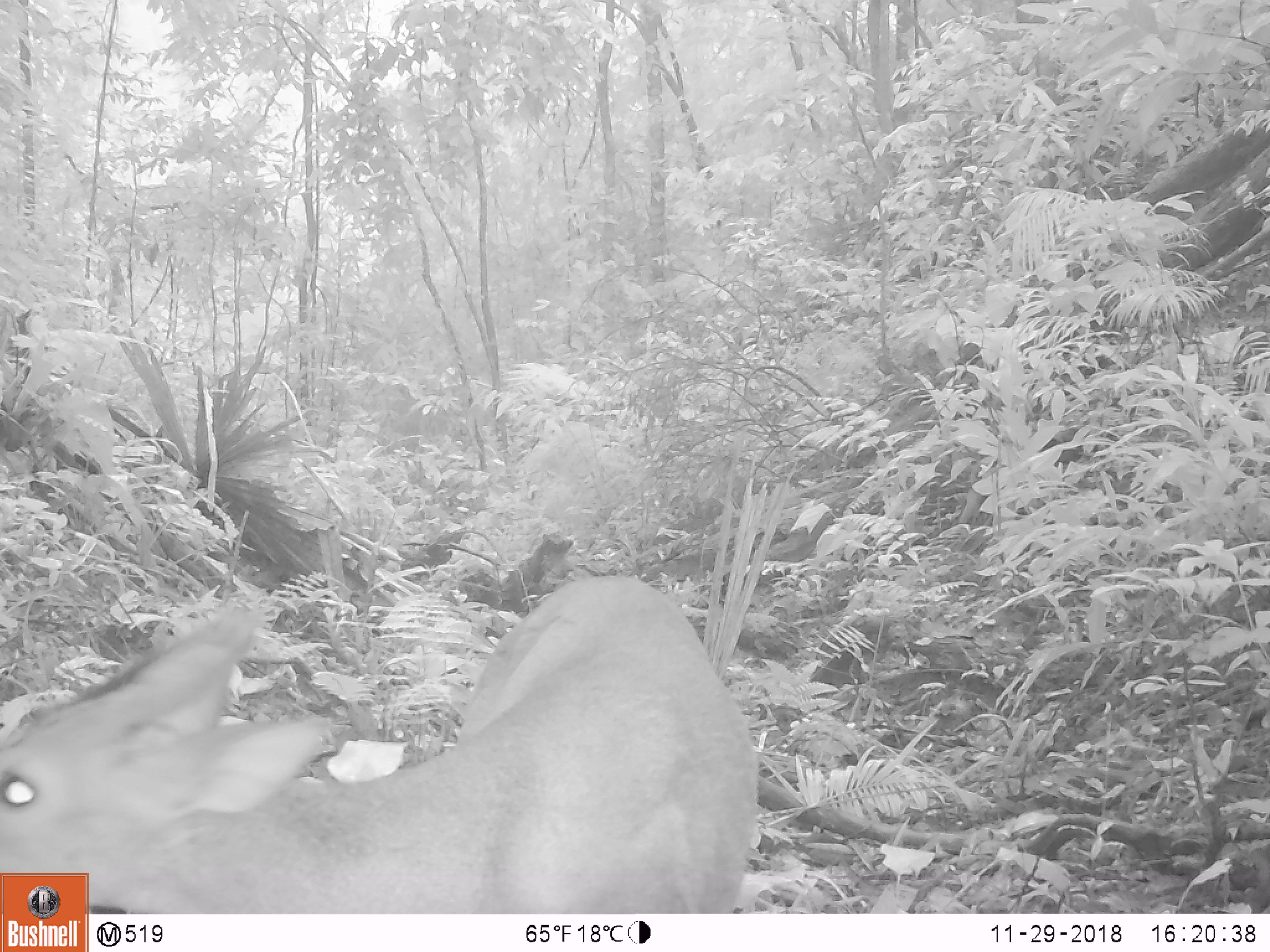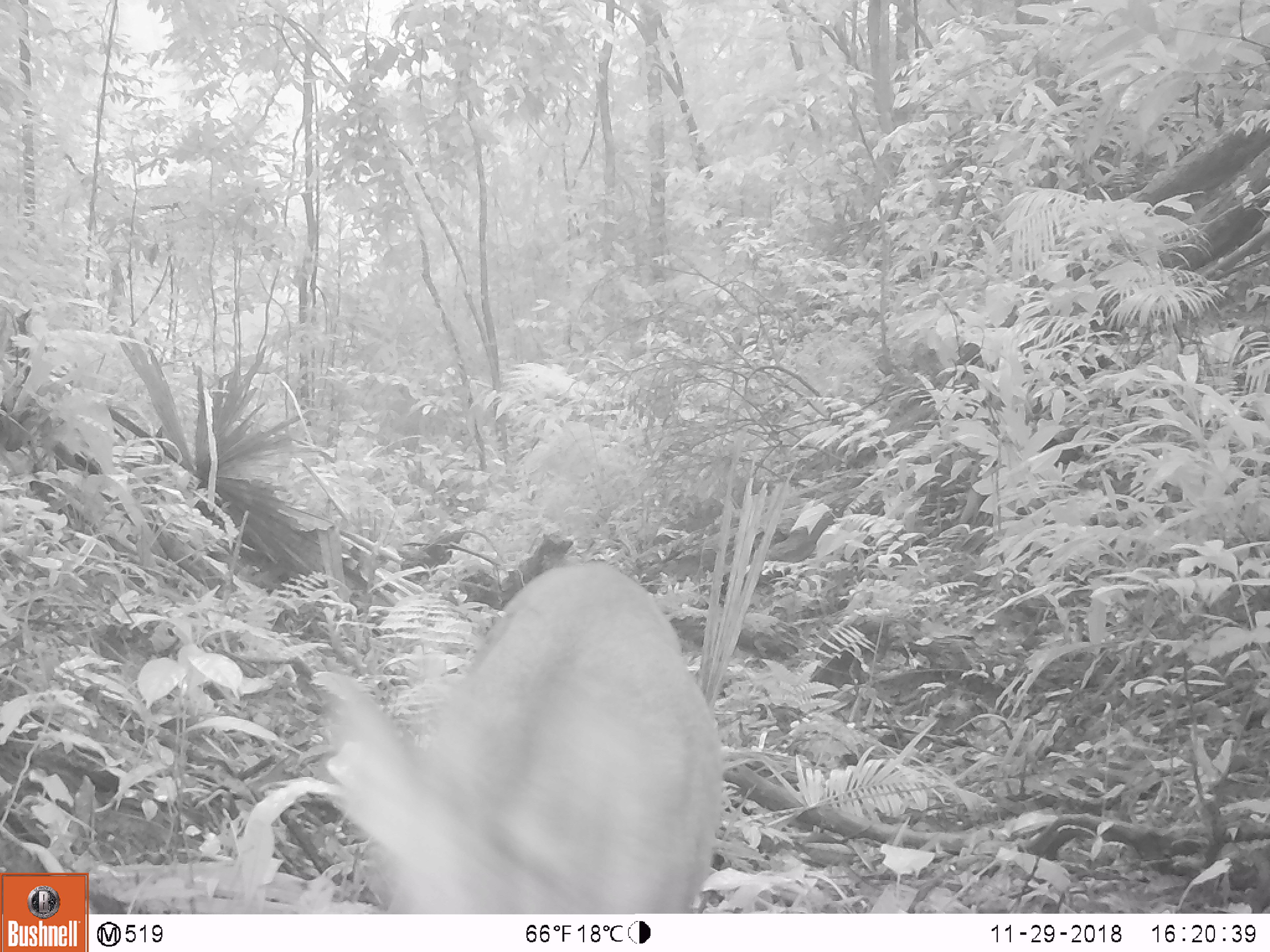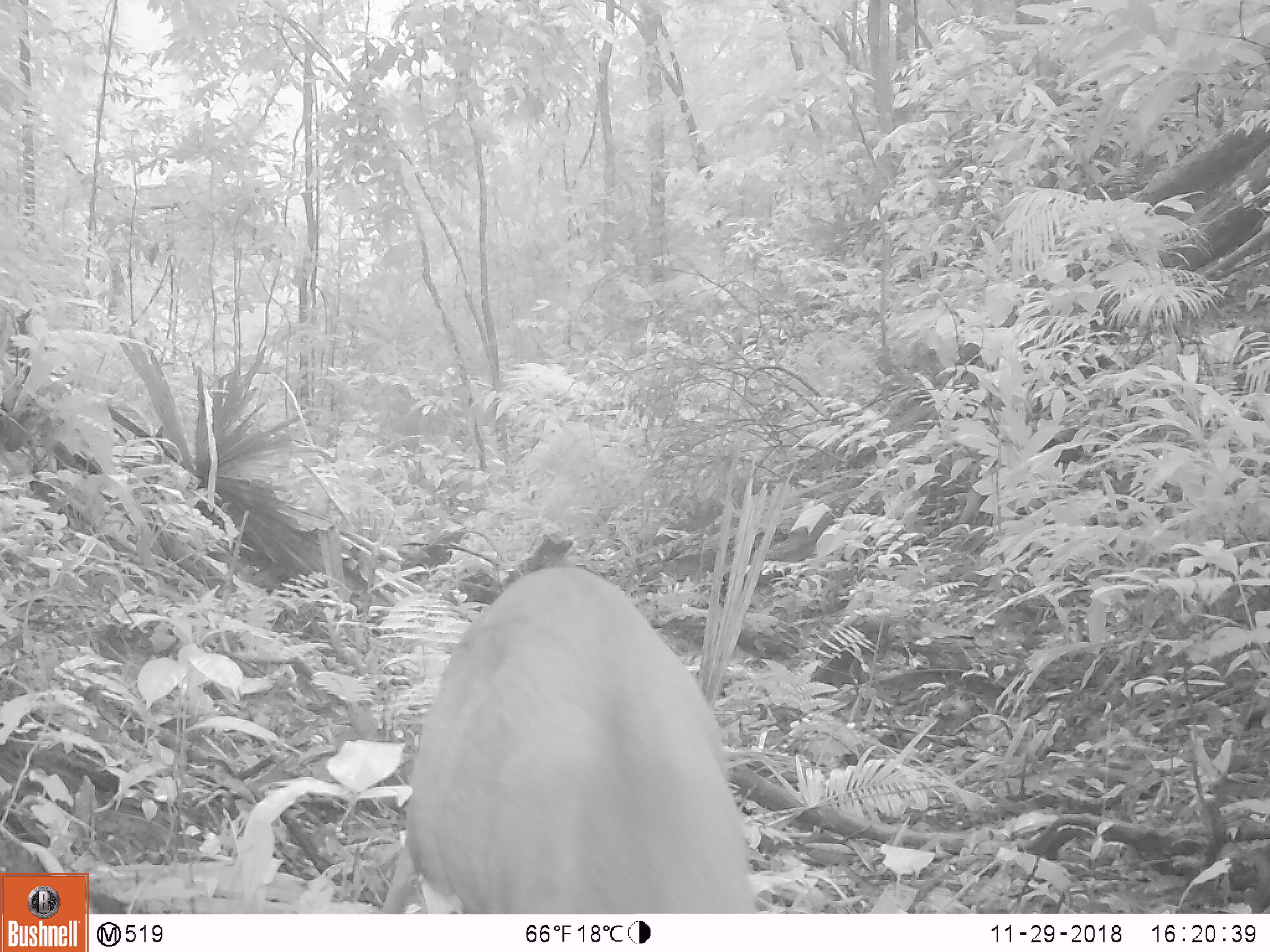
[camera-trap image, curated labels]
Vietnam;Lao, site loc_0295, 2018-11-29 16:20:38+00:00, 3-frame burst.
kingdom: Animalia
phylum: Chordata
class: Mammalia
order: Artiodactyla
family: Cervidae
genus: Muntiacus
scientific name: Muntiacus vuquangensis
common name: large-antlered muntjac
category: large antlered muntjac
Large antlered muntjac (large-antlered muntjac) (Muntiacus vuquangensis). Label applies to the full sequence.